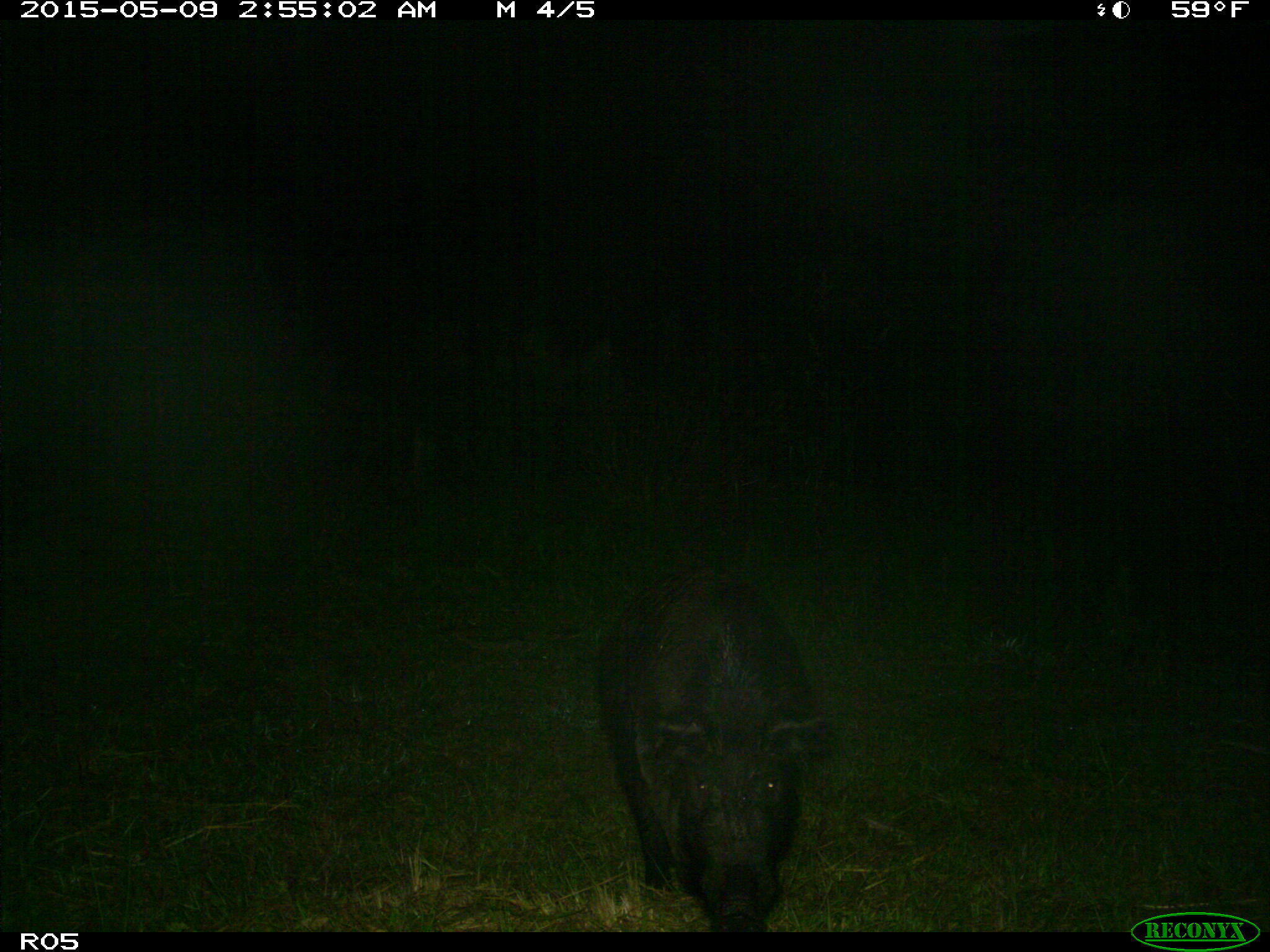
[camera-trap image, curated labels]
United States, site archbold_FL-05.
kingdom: Animalia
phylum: Chordata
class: Mammalia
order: Artiodactyla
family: Suidae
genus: Sus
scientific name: Sus scrofa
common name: wild boar